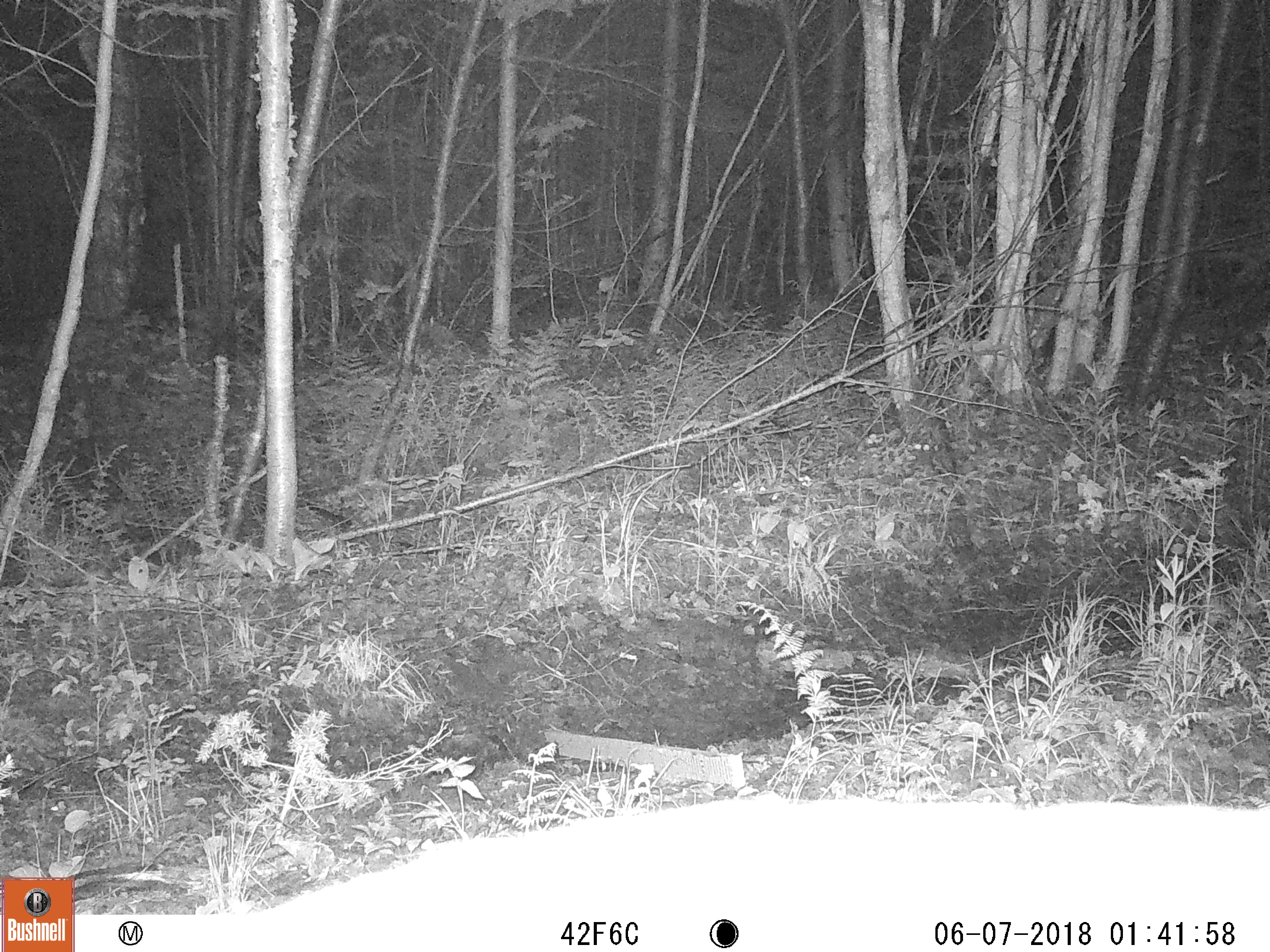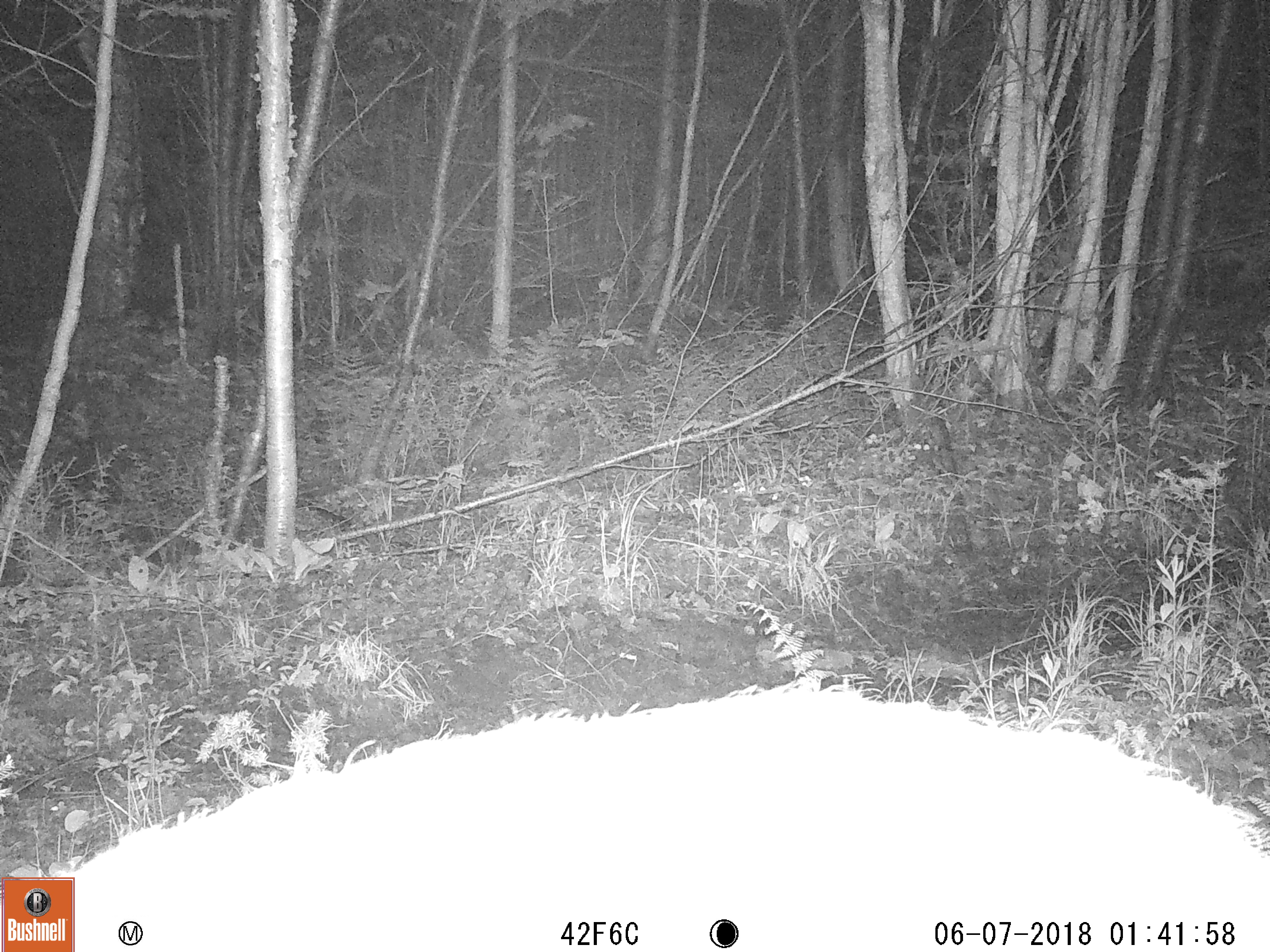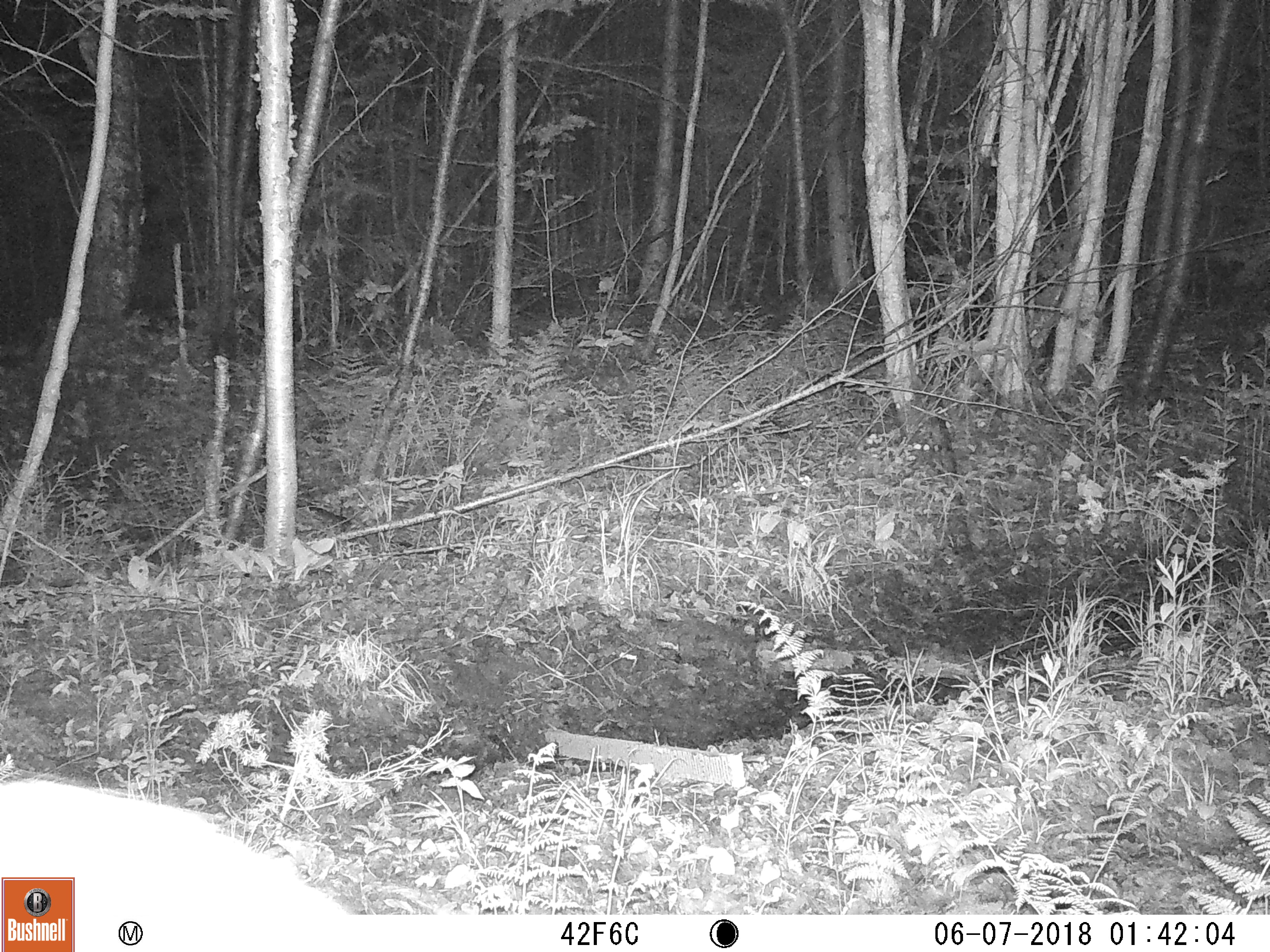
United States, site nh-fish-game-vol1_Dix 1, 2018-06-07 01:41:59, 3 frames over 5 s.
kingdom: Animalia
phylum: Chordata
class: Mammalia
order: Artiodactyla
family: Cervidae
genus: Odocoileus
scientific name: Odocoileus virginianus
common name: white-tailed deer